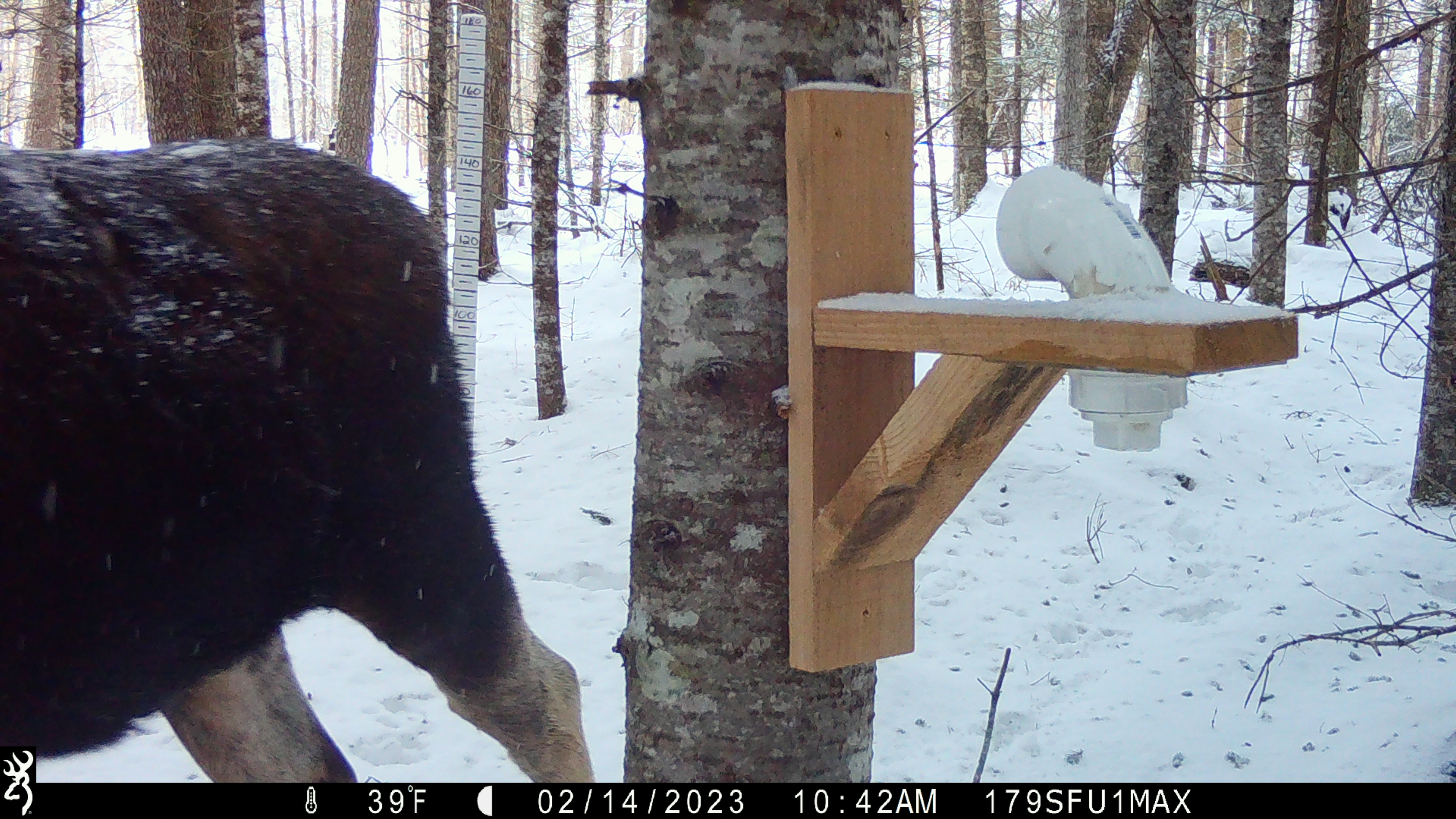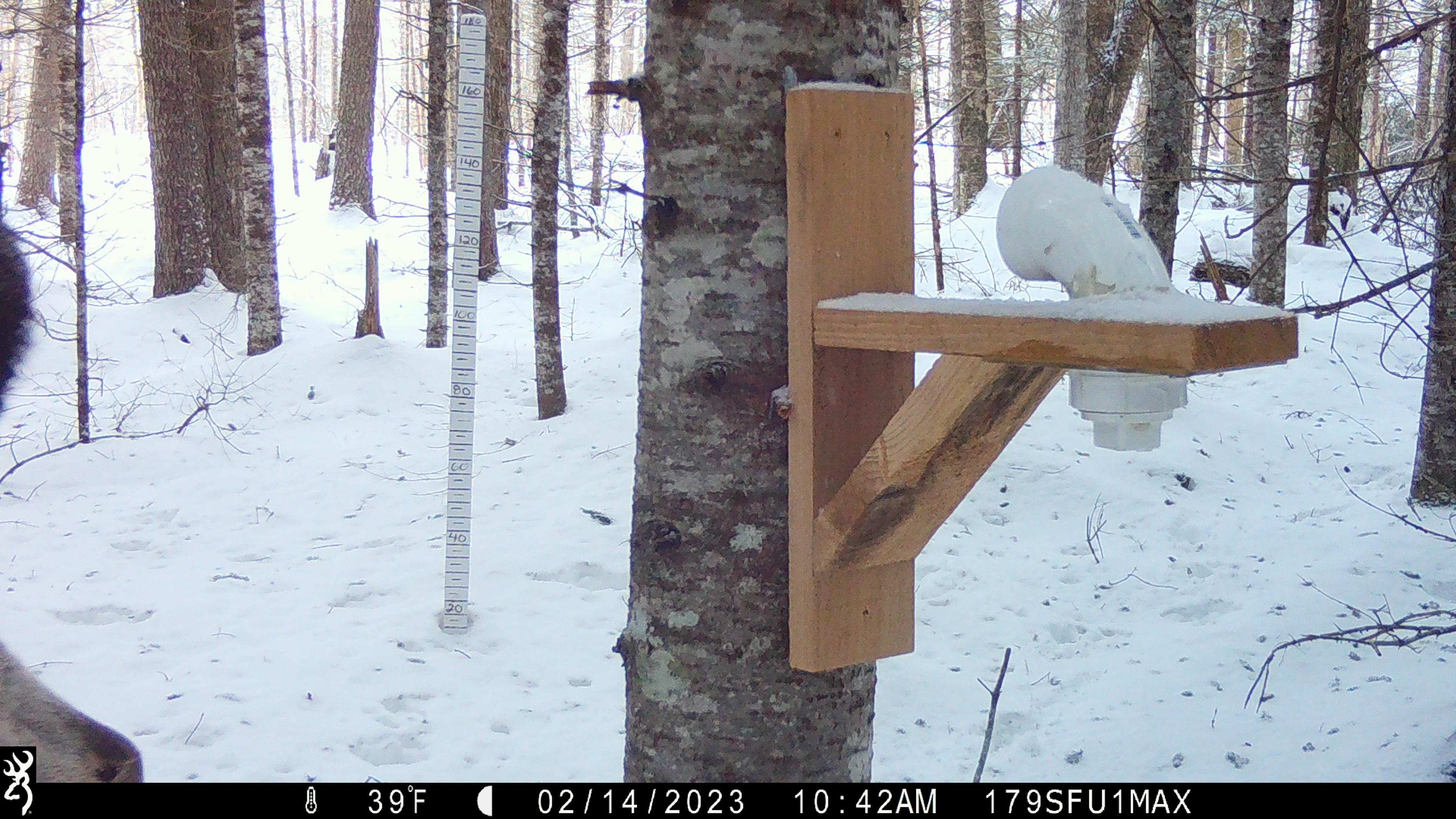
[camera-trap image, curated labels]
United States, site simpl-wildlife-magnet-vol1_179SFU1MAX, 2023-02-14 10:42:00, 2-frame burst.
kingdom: Animalia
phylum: Chordata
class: Mammalia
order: Artiodactyla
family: Cervidae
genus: Alces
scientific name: Alces alces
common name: moose